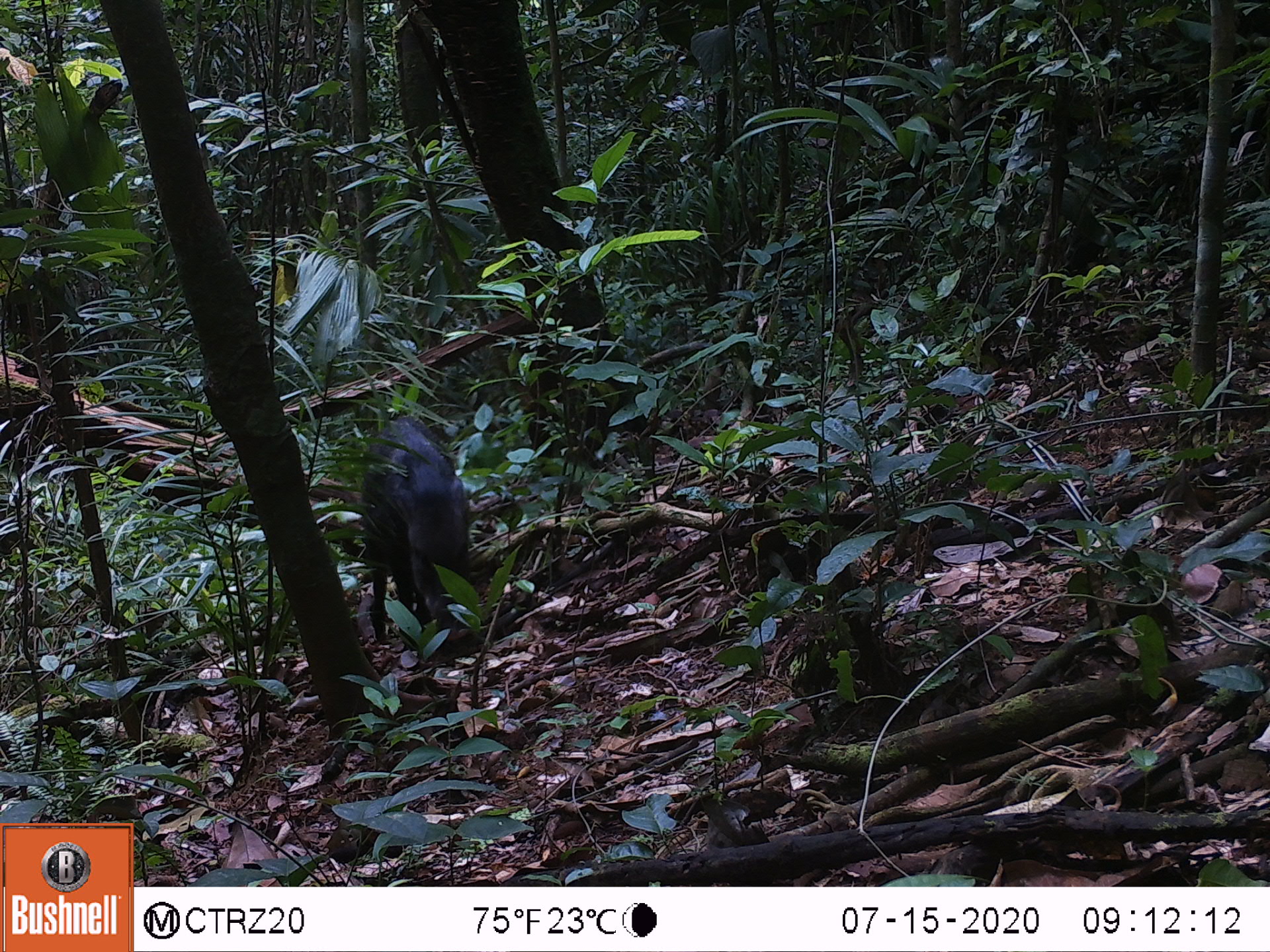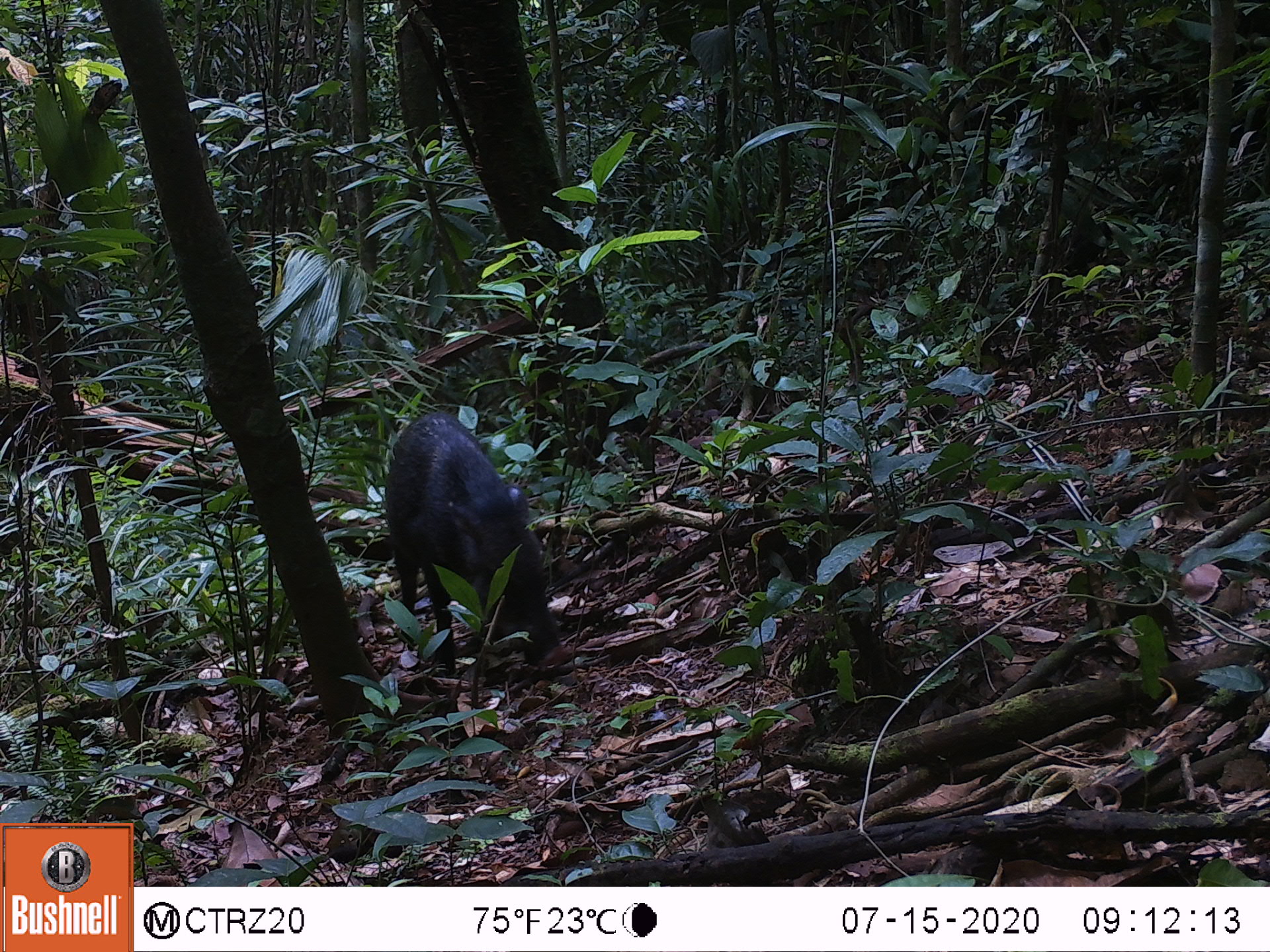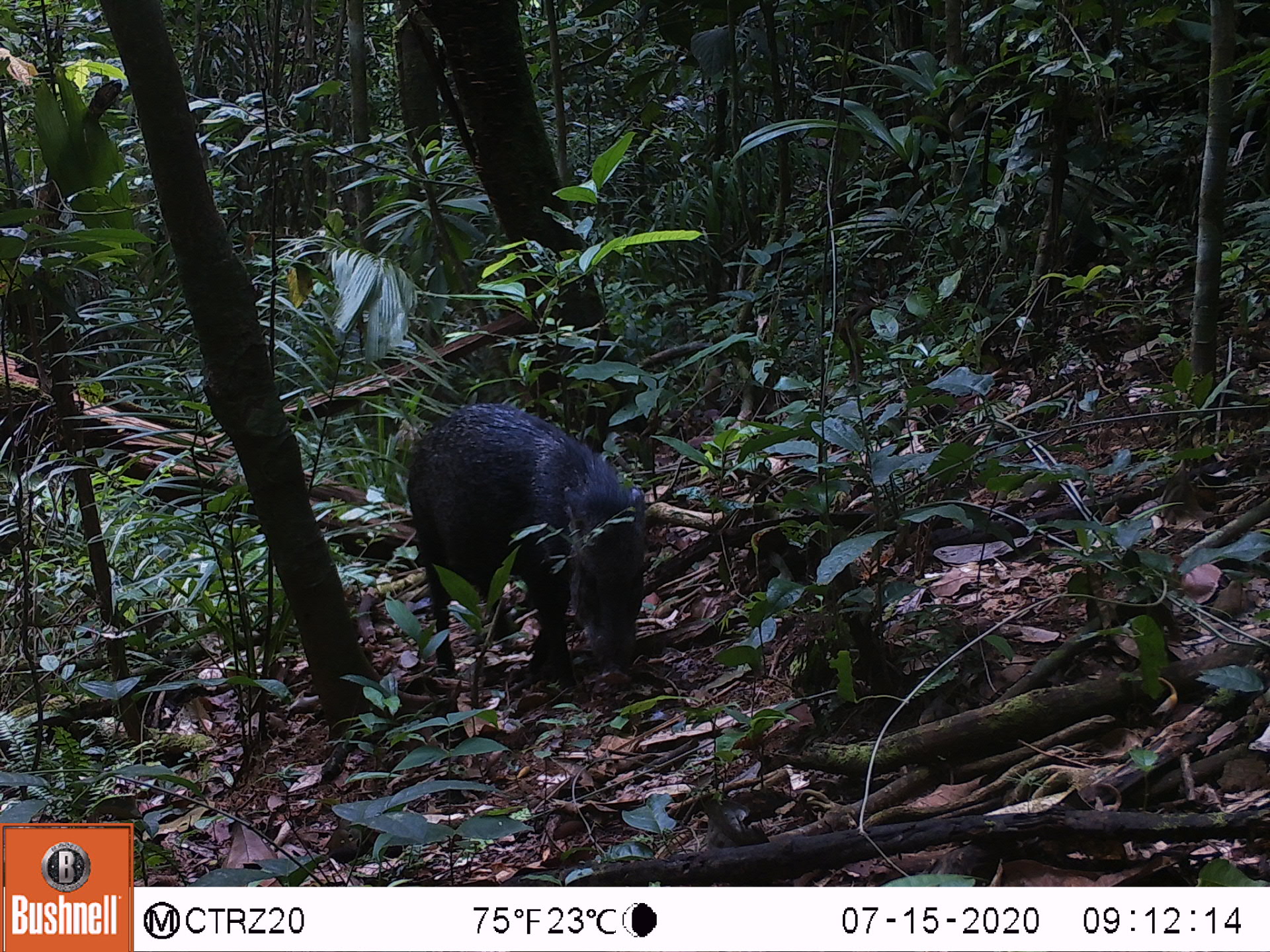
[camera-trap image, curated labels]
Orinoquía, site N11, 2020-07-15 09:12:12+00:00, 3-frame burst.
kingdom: Animalia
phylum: Chordata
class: Mammalia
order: Artiodactyla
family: Tayassuidae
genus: Pecari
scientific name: Pecari tajacu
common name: collared peccary